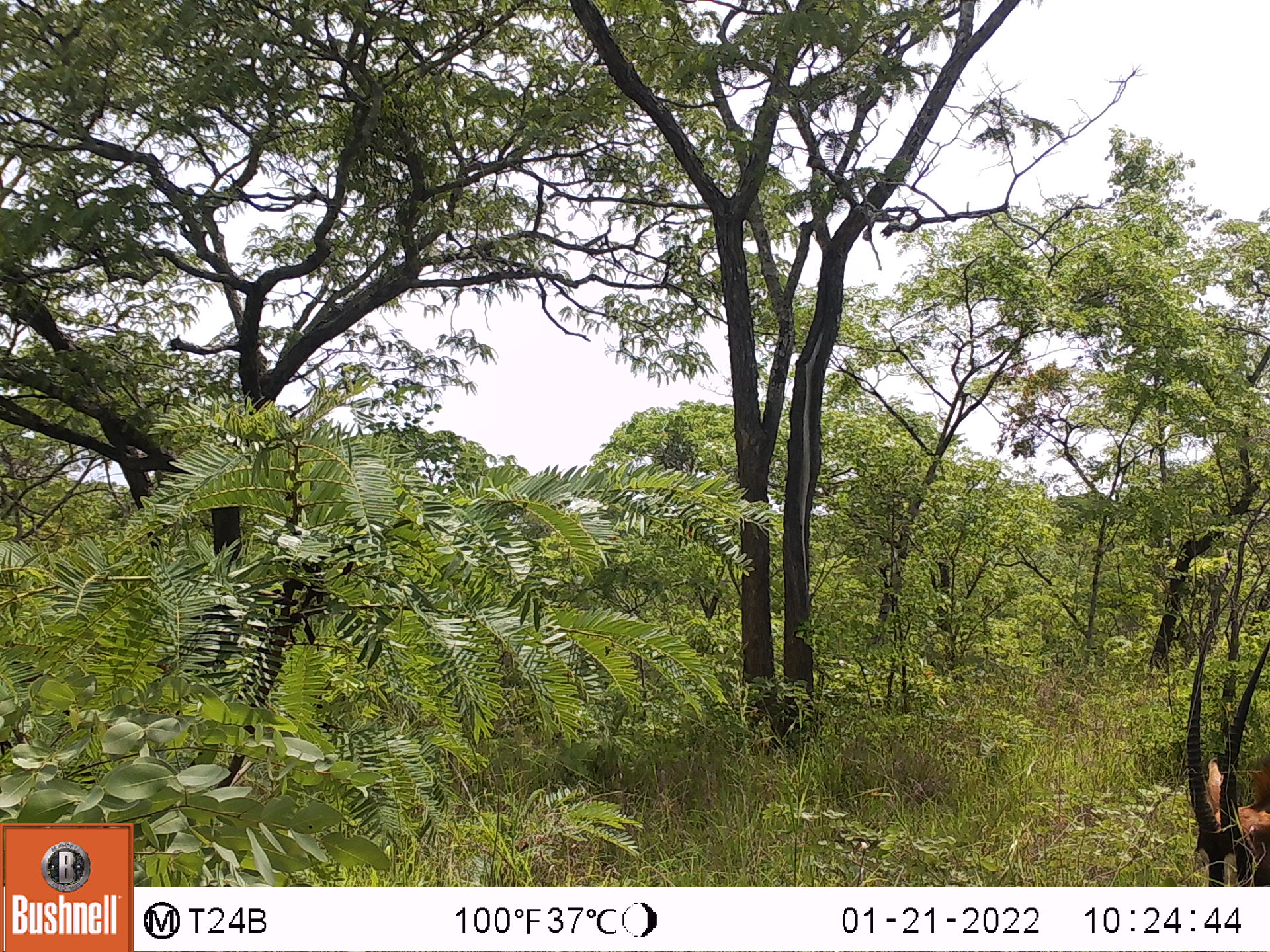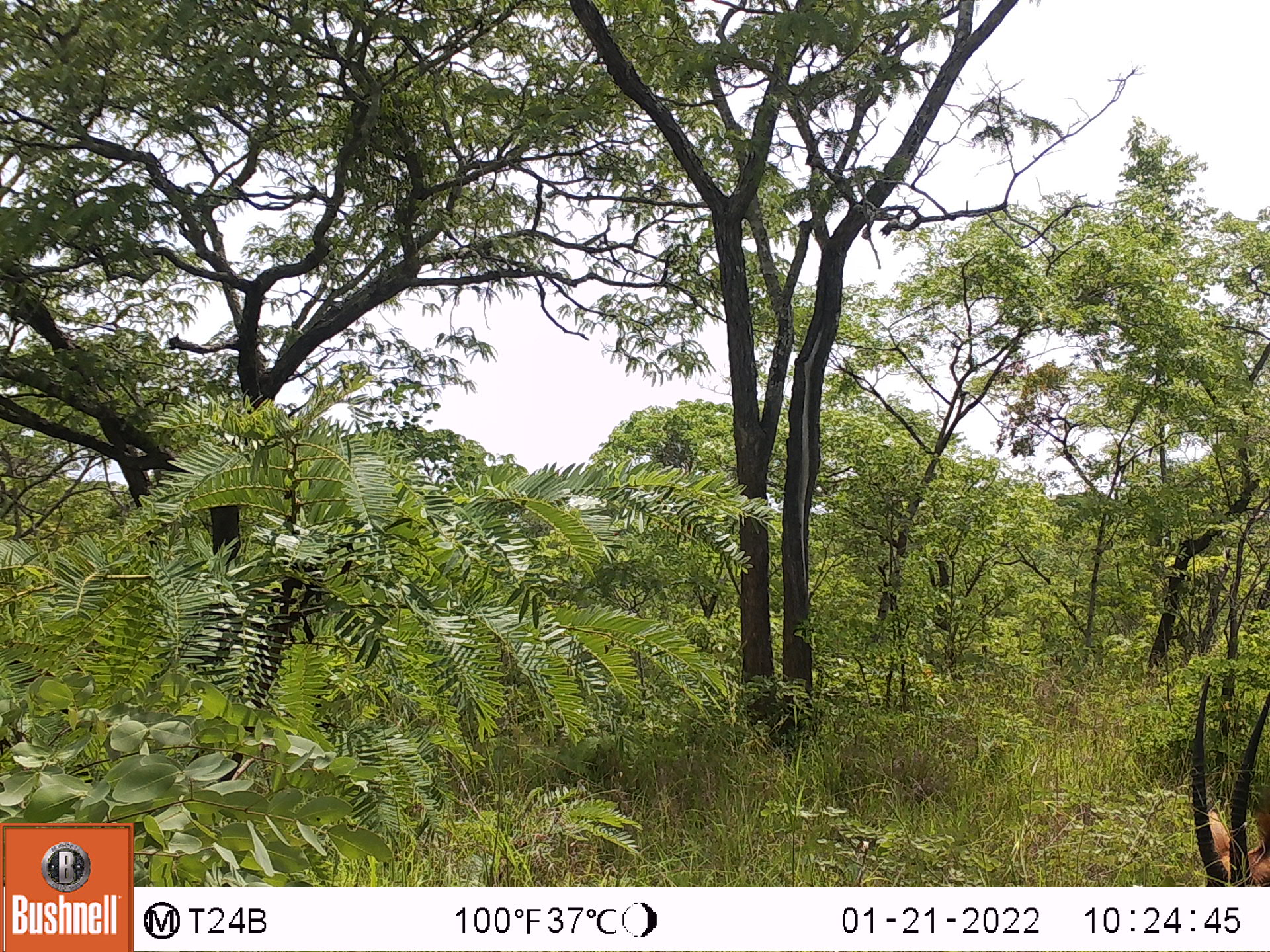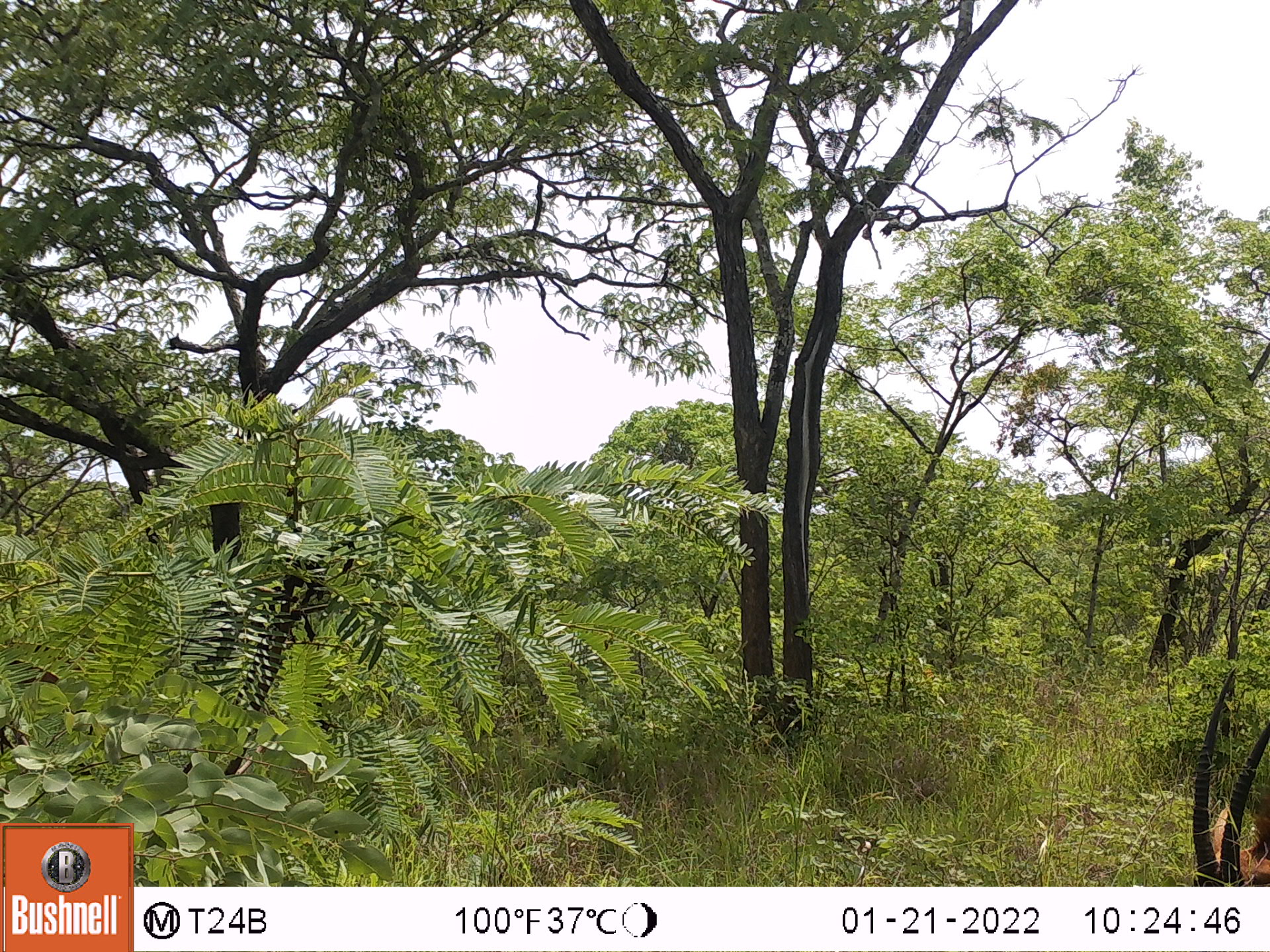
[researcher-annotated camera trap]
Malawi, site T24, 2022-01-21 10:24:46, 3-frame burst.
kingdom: Animalia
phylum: Chordata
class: Mammalia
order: Artiodactyla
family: Bovidae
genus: Hippotragus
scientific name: Hippotragus niger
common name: sable antelope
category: sable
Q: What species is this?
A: Sable (sable antelope) (Hippotragus niger).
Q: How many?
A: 1.